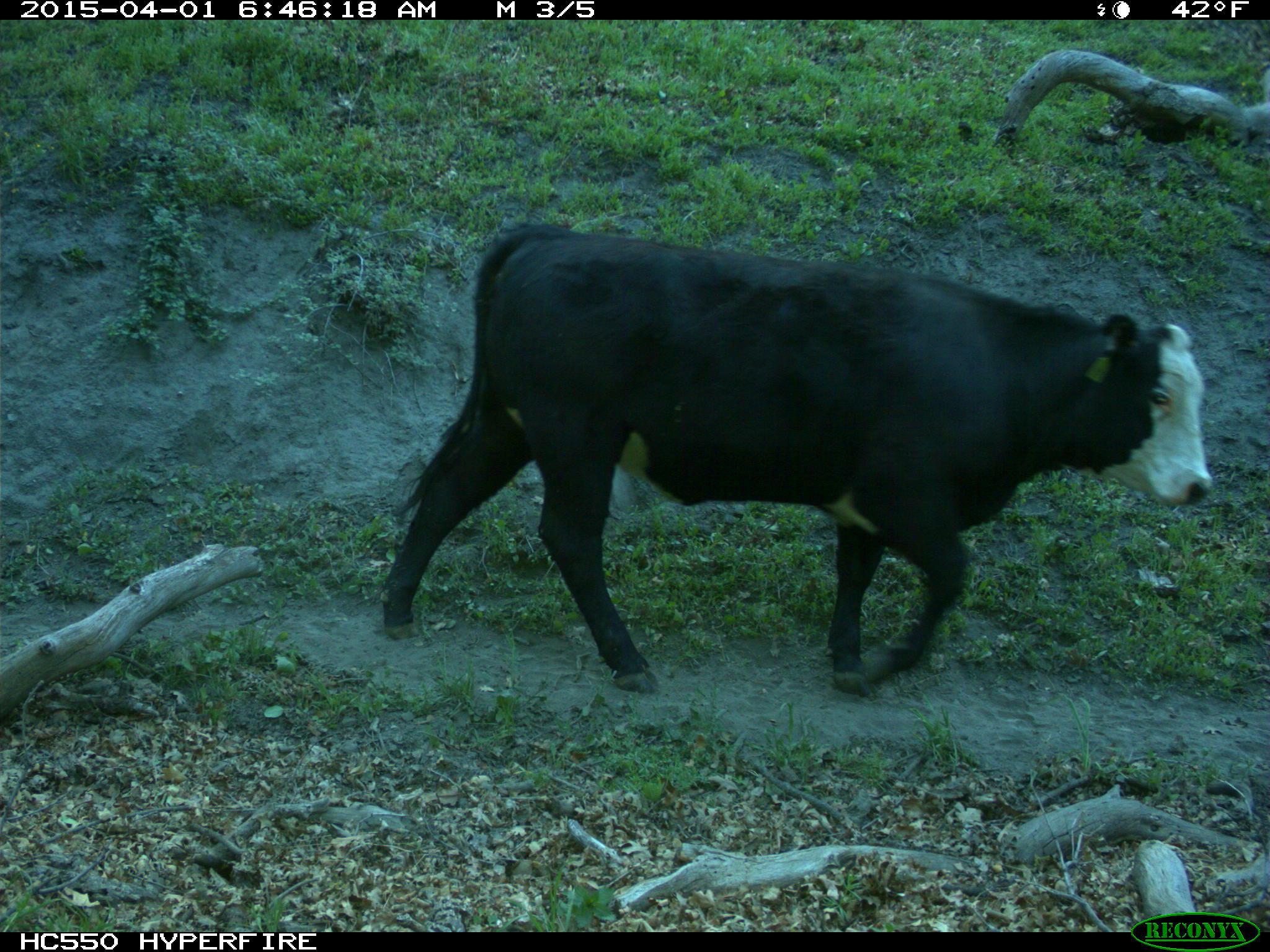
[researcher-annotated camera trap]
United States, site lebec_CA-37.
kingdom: Animalia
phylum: Chordata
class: Mammalia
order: Artiodactyla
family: Bovidae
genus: Bos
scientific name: Bos taurus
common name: domestic cow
Bos taurus (domestic cow).